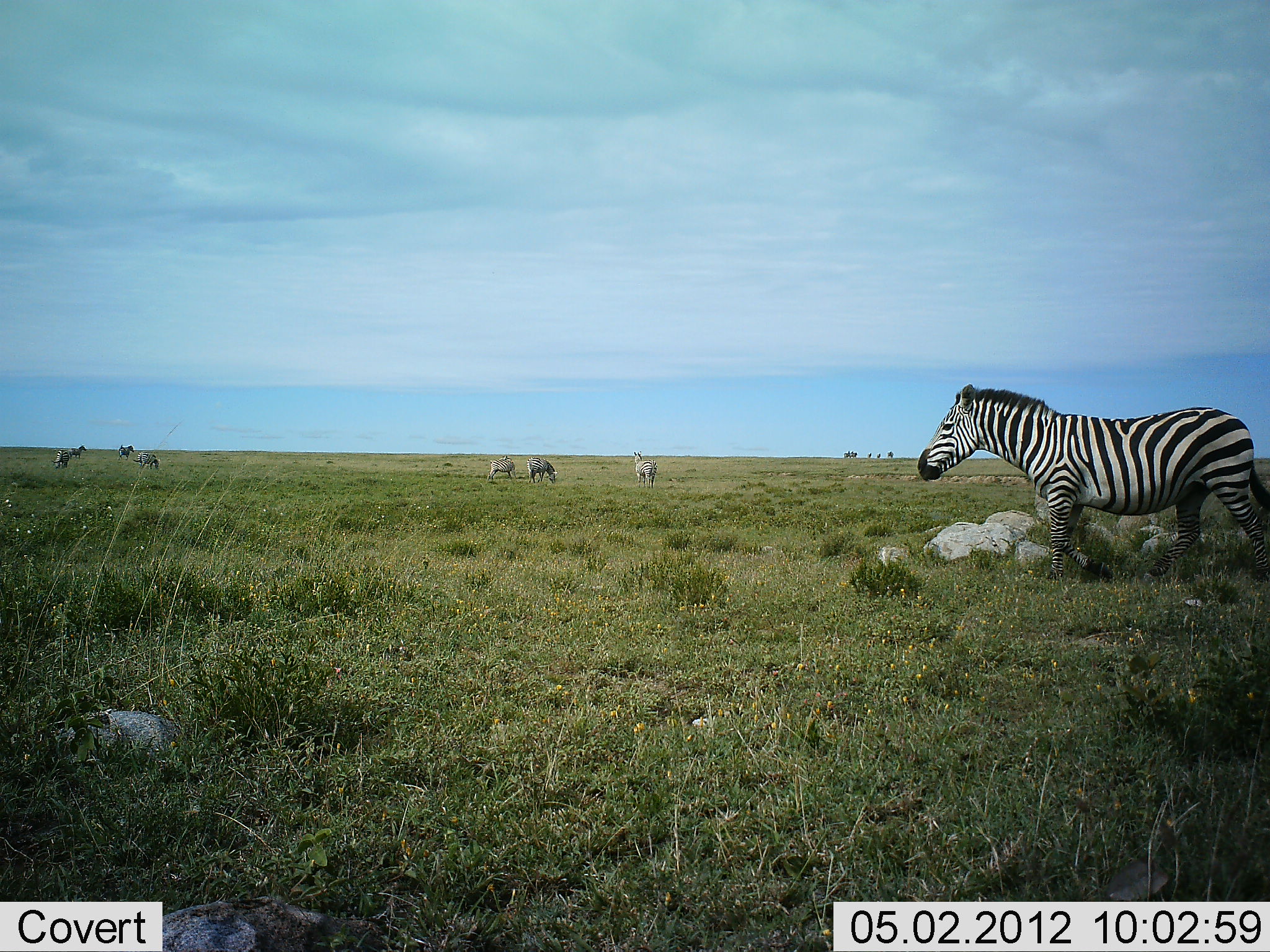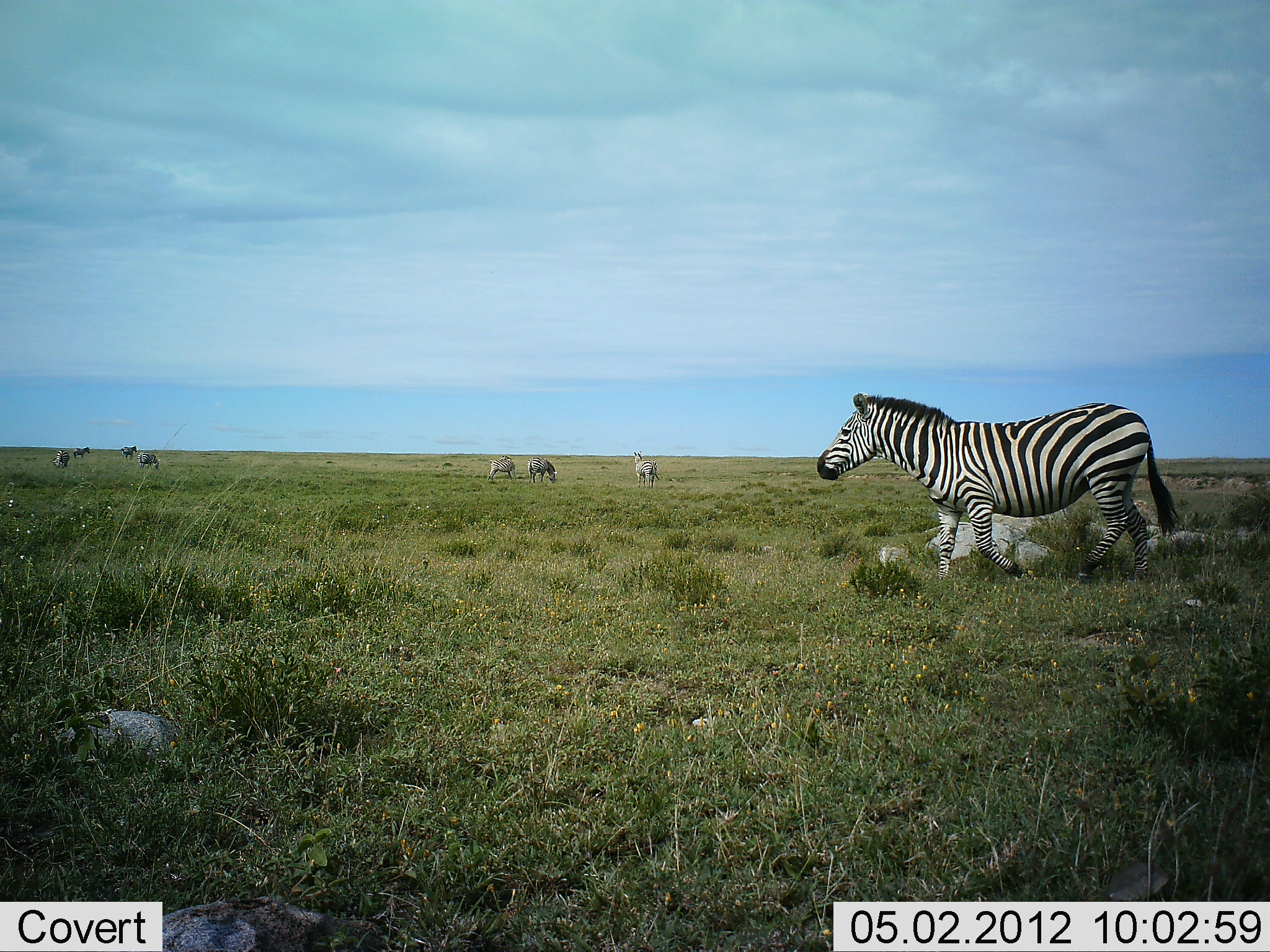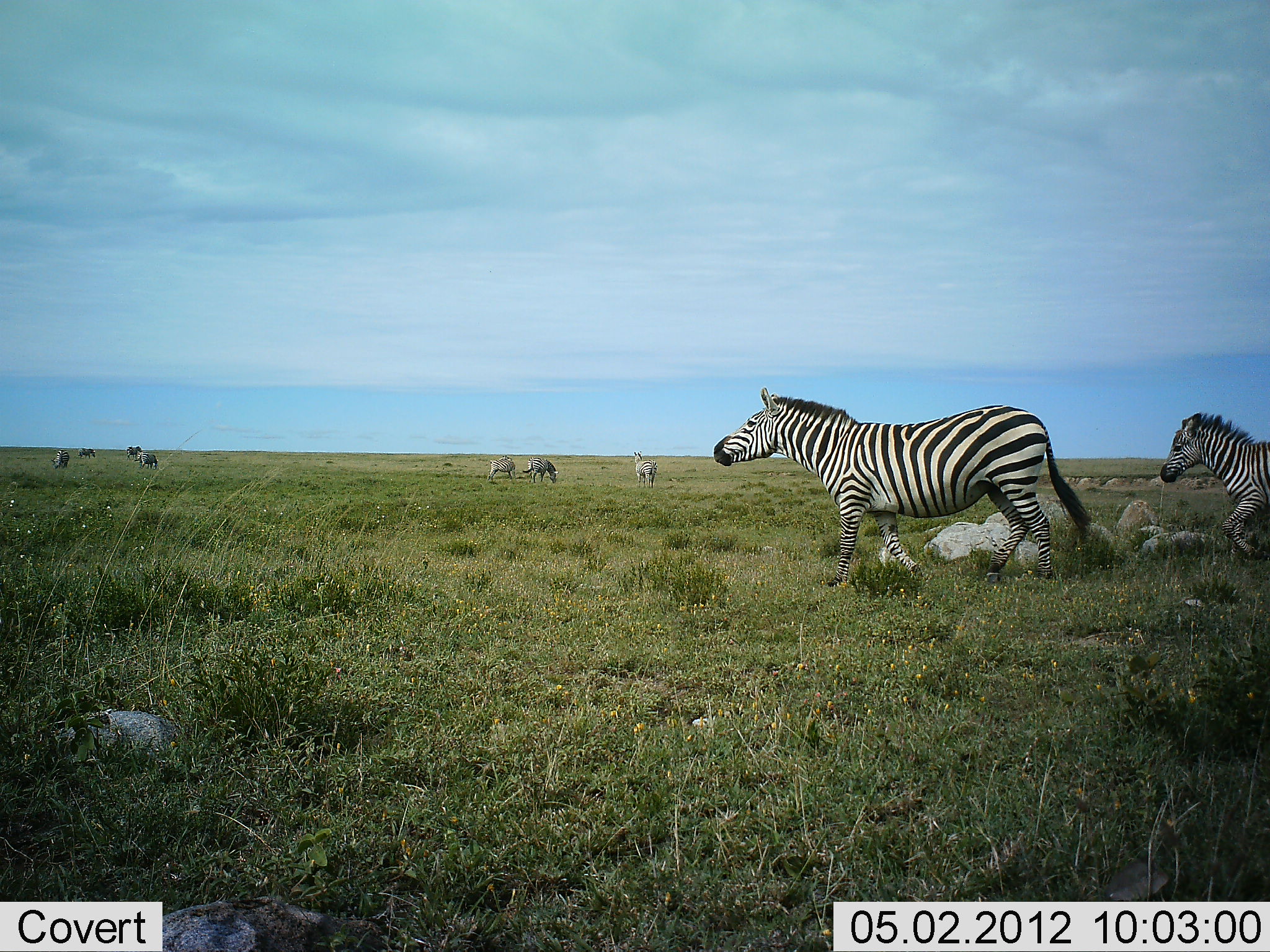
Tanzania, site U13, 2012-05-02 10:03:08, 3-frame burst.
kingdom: Animalia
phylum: Chordata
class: Mammalia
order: Perissodactyla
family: Equidae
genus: Equus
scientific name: Equus quagga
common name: plains zebra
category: zebra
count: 9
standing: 52%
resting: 0%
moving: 87%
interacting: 0%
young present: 39%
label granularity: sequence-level